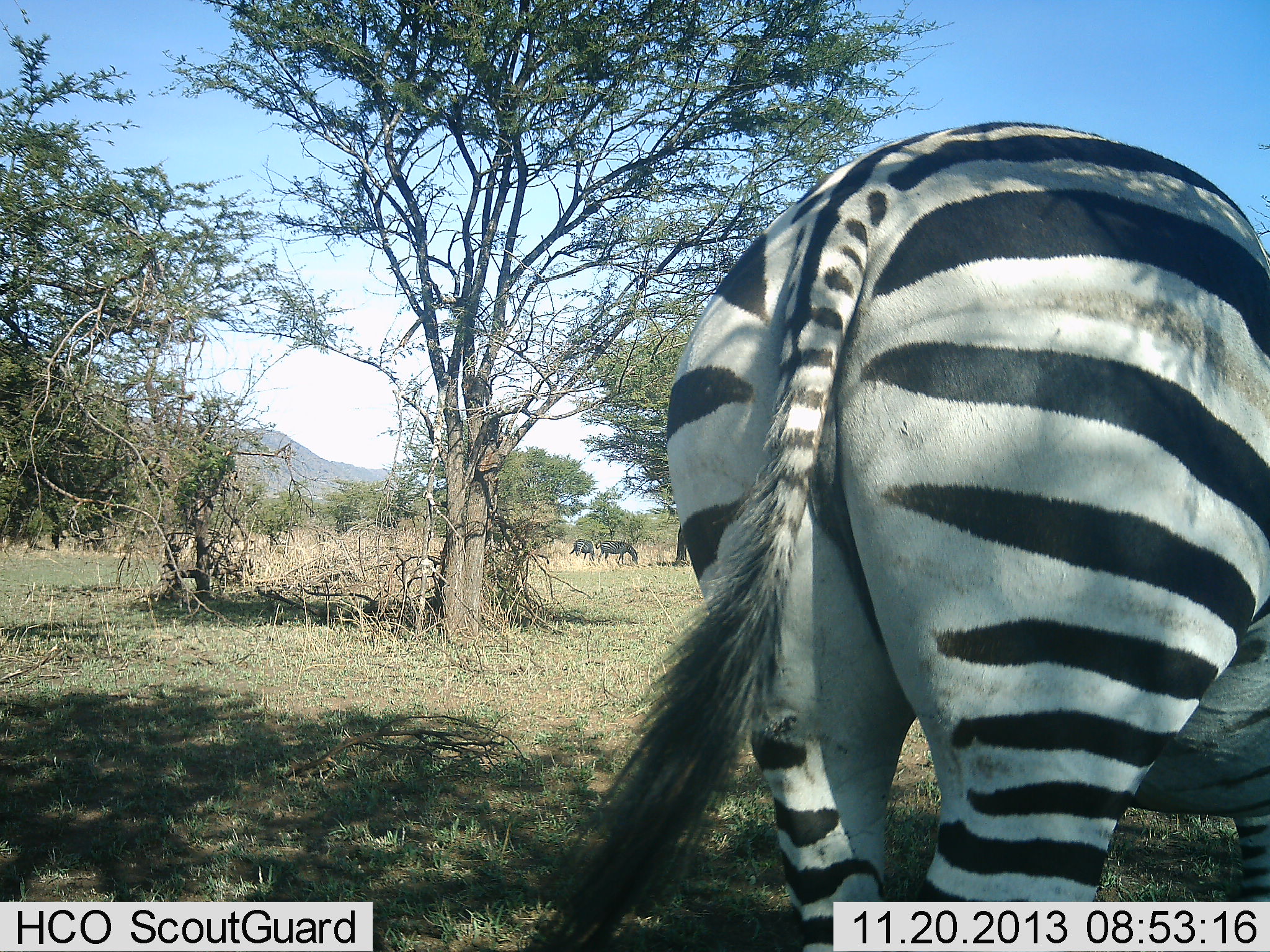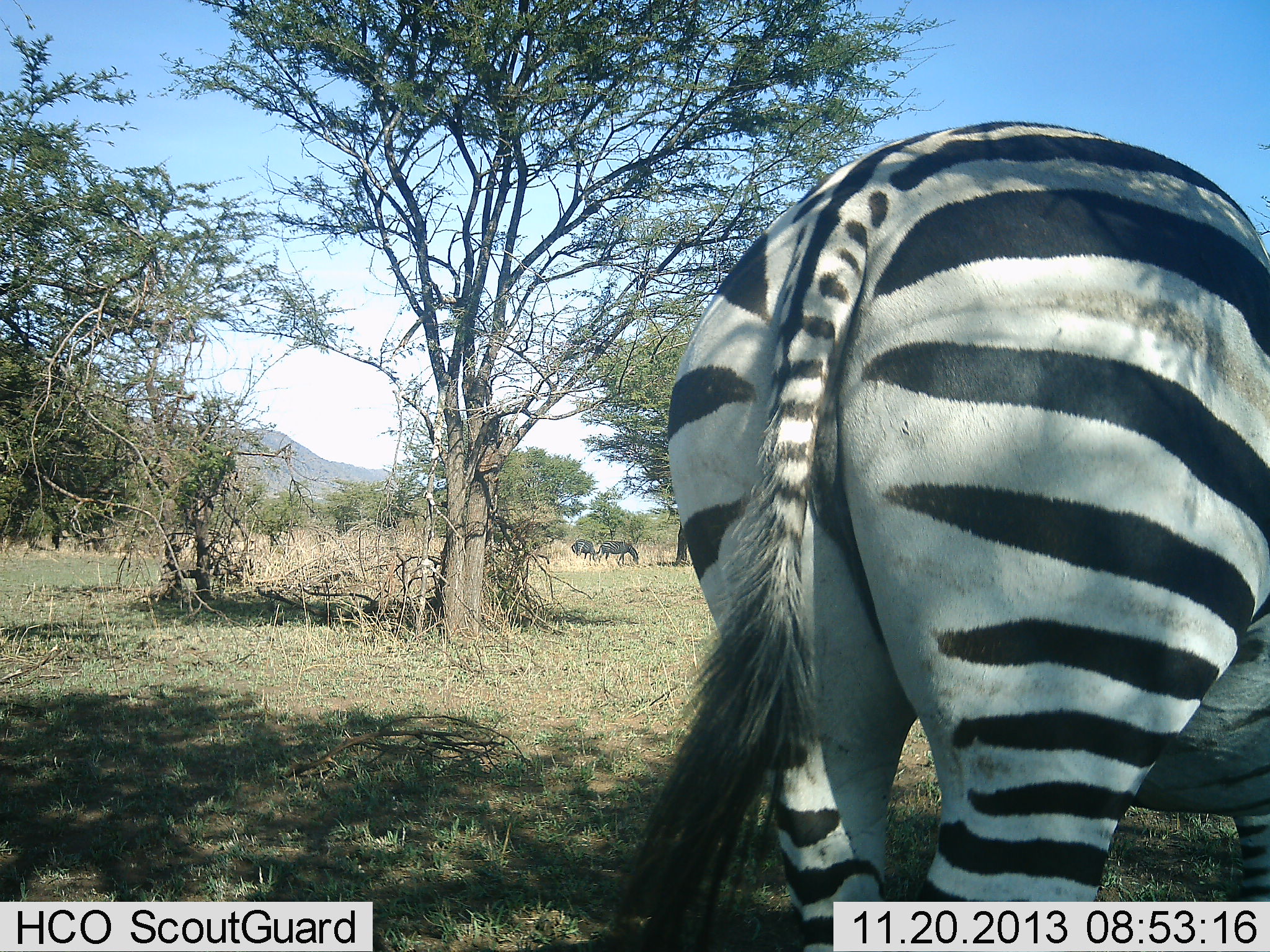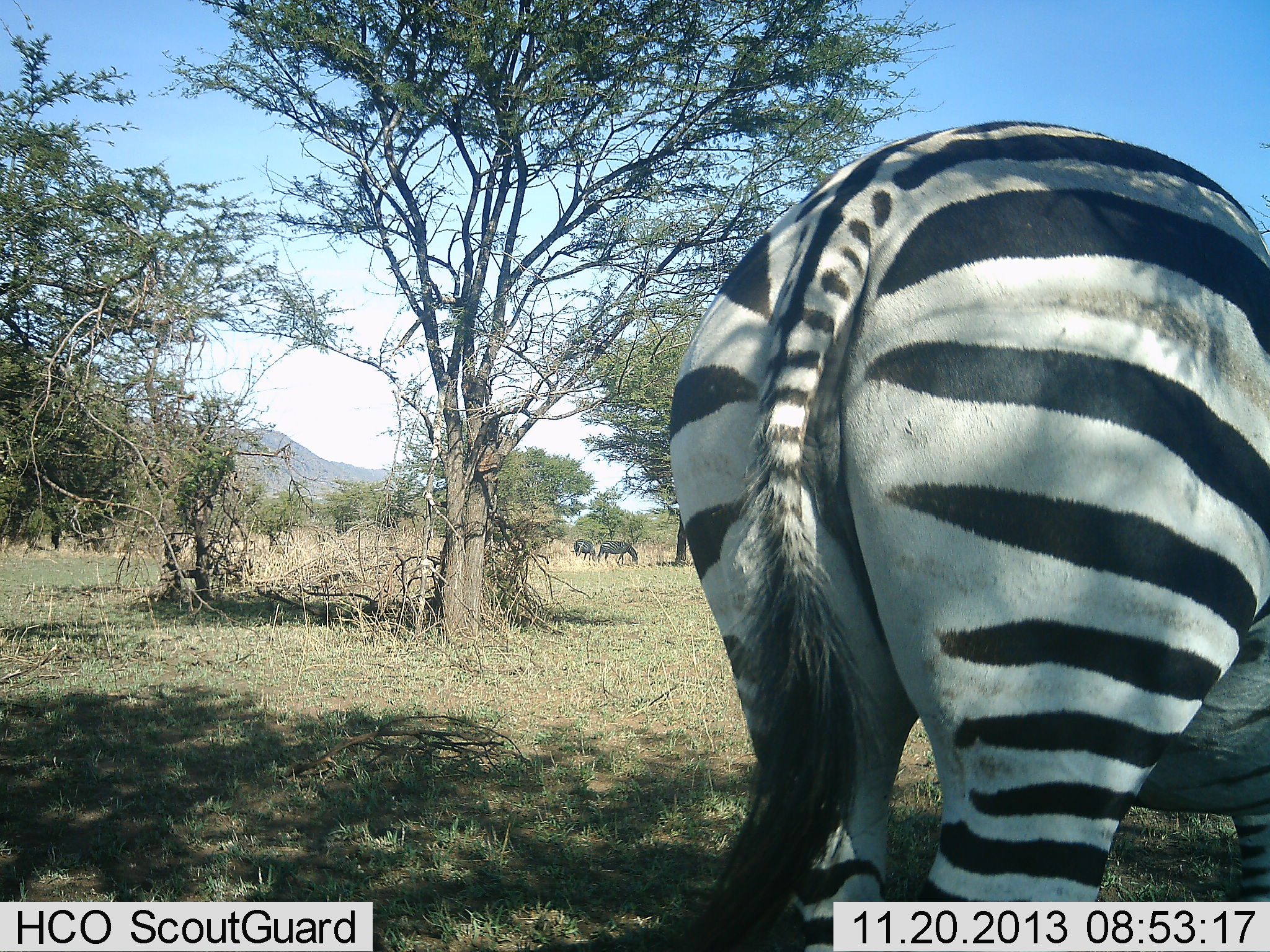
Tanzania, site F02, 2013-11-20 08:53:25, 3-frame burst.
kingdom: Animalia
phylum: Chordata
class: Mammalia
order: Perissodactyla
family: Equidae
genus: Equus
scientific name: Equus quagga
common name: plains zebra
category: zebra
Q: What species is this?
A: Zebra (plains zebra) (Equus quagga).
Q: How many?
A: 3.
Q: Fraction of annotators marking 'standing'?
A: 67%.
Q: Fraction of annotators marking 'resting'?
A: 0%.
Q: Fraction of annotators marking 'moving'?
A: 0%.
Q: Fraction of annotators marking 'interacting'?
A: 0%.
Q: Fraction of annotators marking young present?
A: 0%.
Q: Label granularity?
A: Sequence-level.